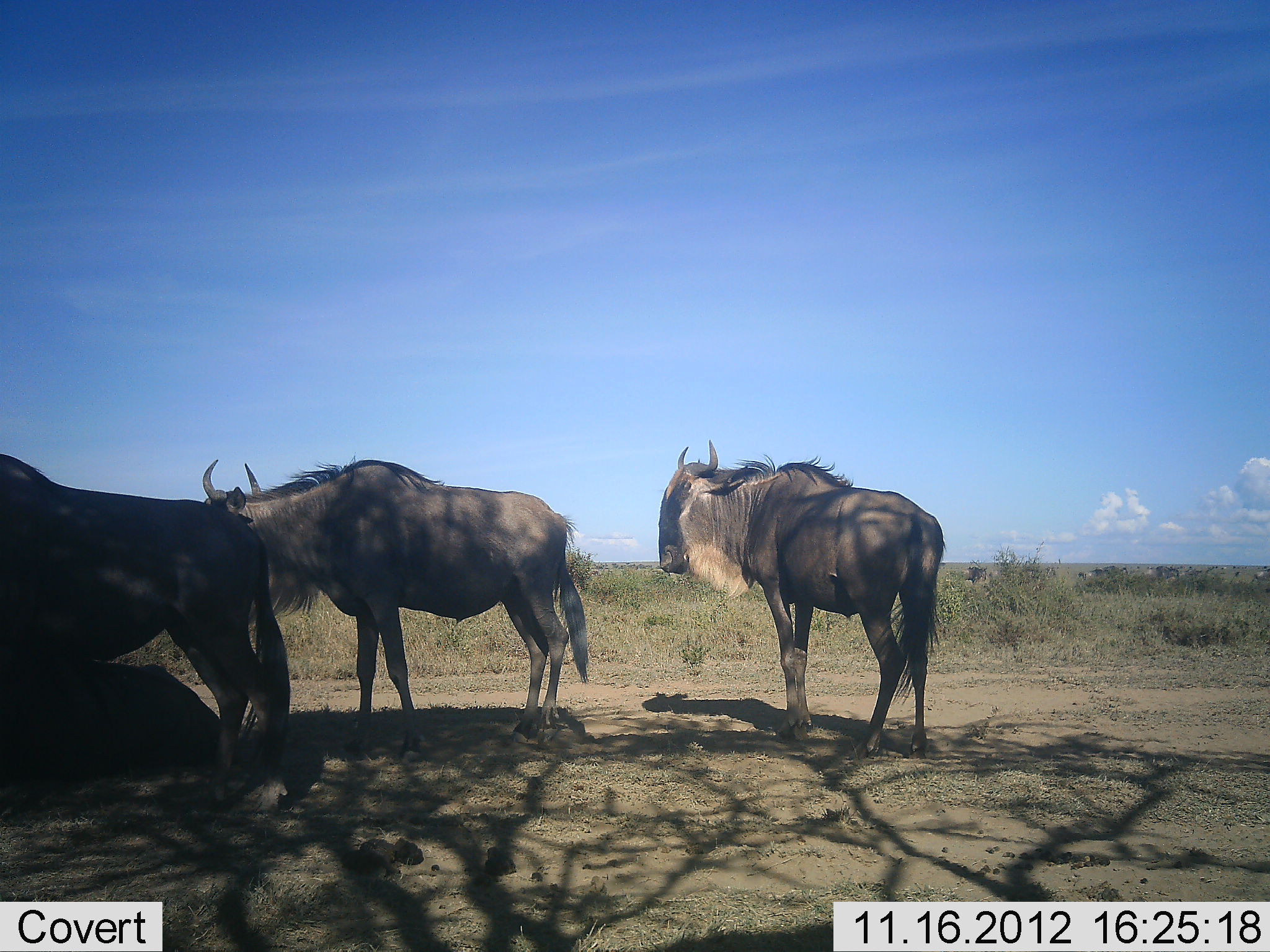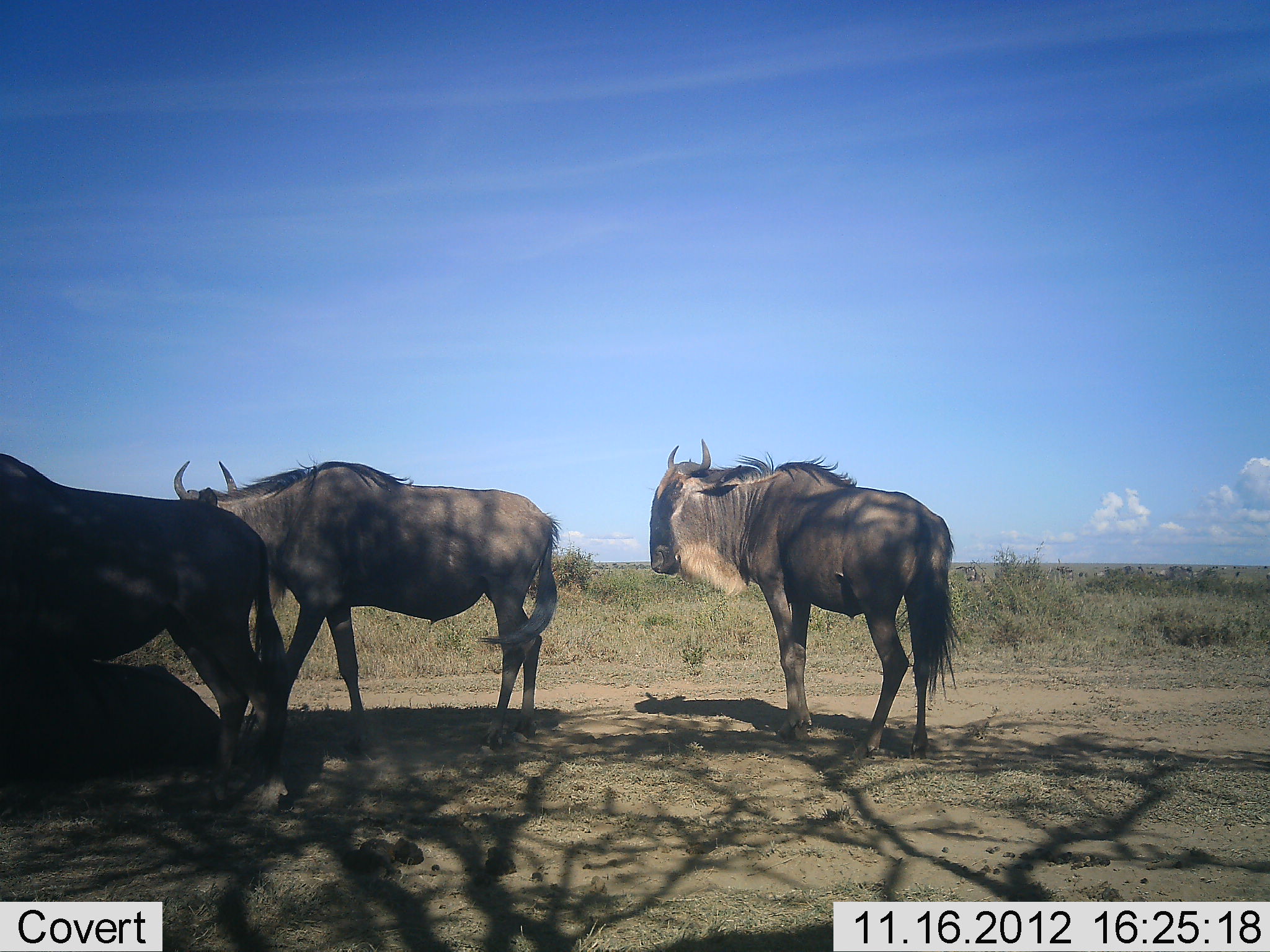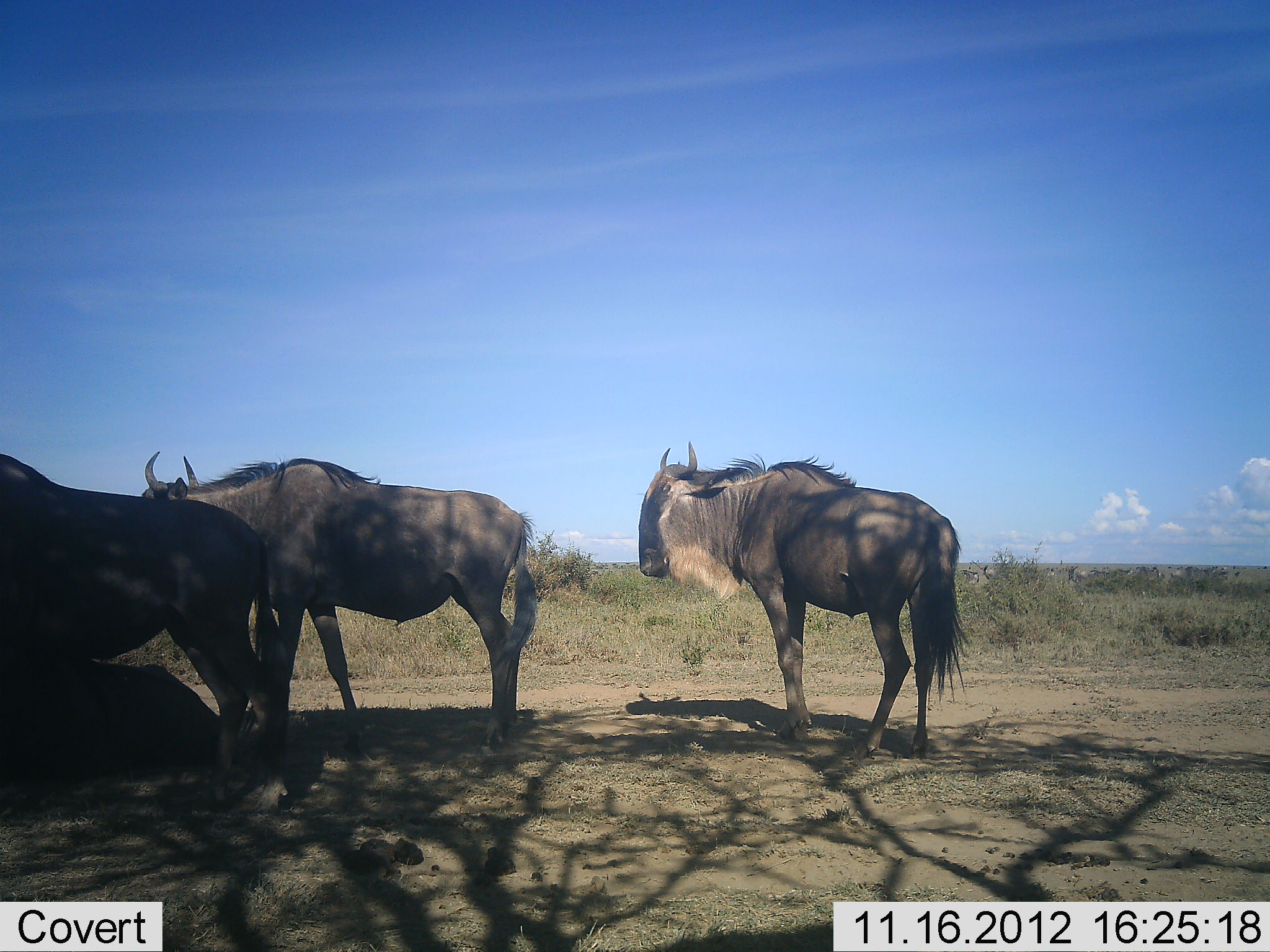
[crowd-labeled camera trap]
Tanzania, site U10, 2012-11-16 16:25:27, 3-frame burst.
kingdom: Animalia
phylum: Chordata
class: Mammalia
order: Artiodactyla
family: Bovidae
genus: Connochaetes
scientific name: Connochaetes taurinus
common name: blue wildebeest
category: wildebeest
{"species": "wildebeest (blue wildebeest) (Connochaetes taurinus)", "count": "3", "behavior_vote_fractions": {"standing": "80%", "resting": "30%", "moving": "40%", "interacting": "0%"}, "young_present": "0%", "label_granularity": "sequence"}